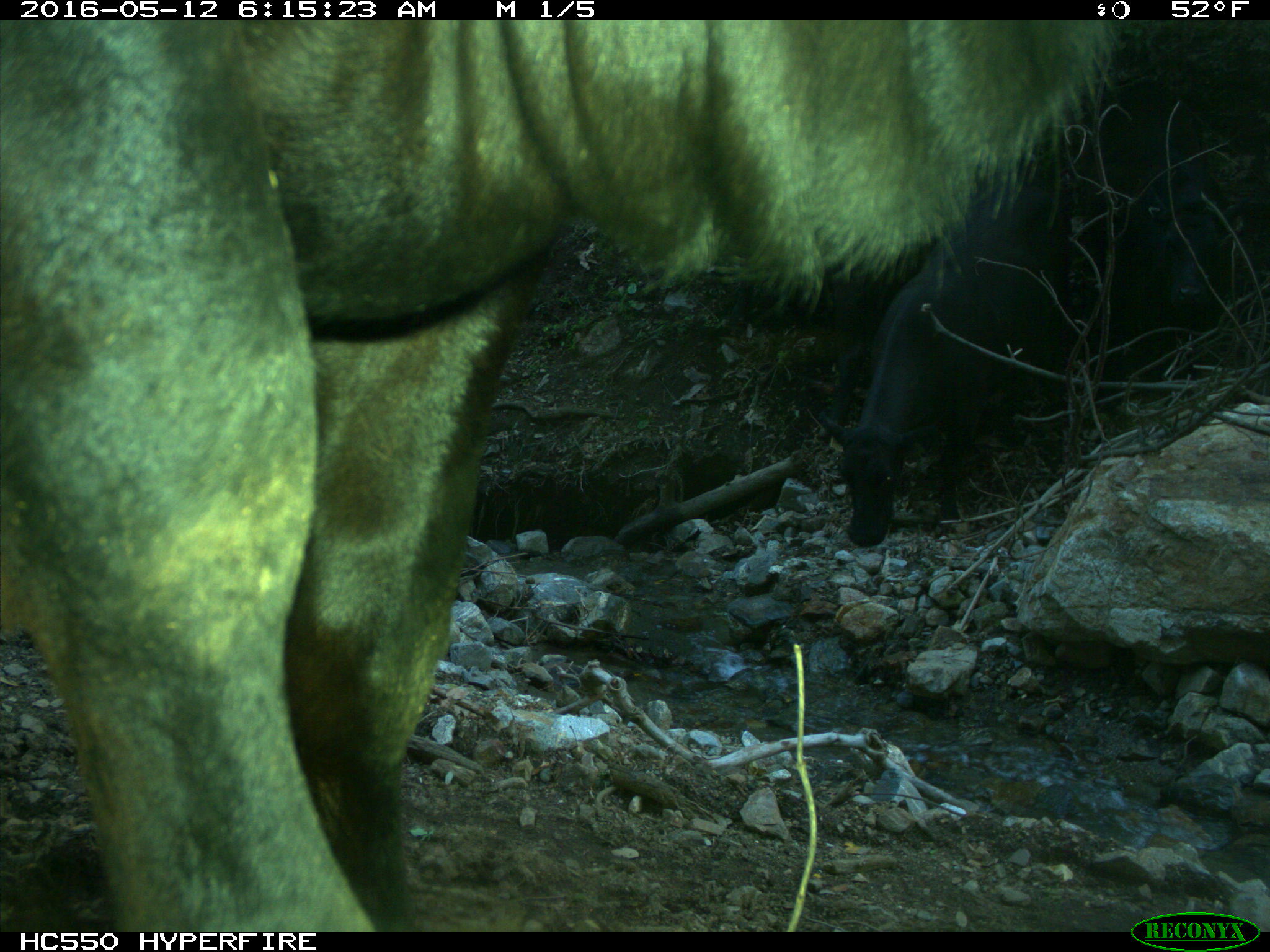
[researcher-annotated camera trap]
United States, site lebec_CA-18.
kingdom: Animalia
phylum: Chordata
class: Mammalia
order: Artiodactyla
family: Bovidae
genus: Bos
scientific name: Bos taurus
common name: domestic cow